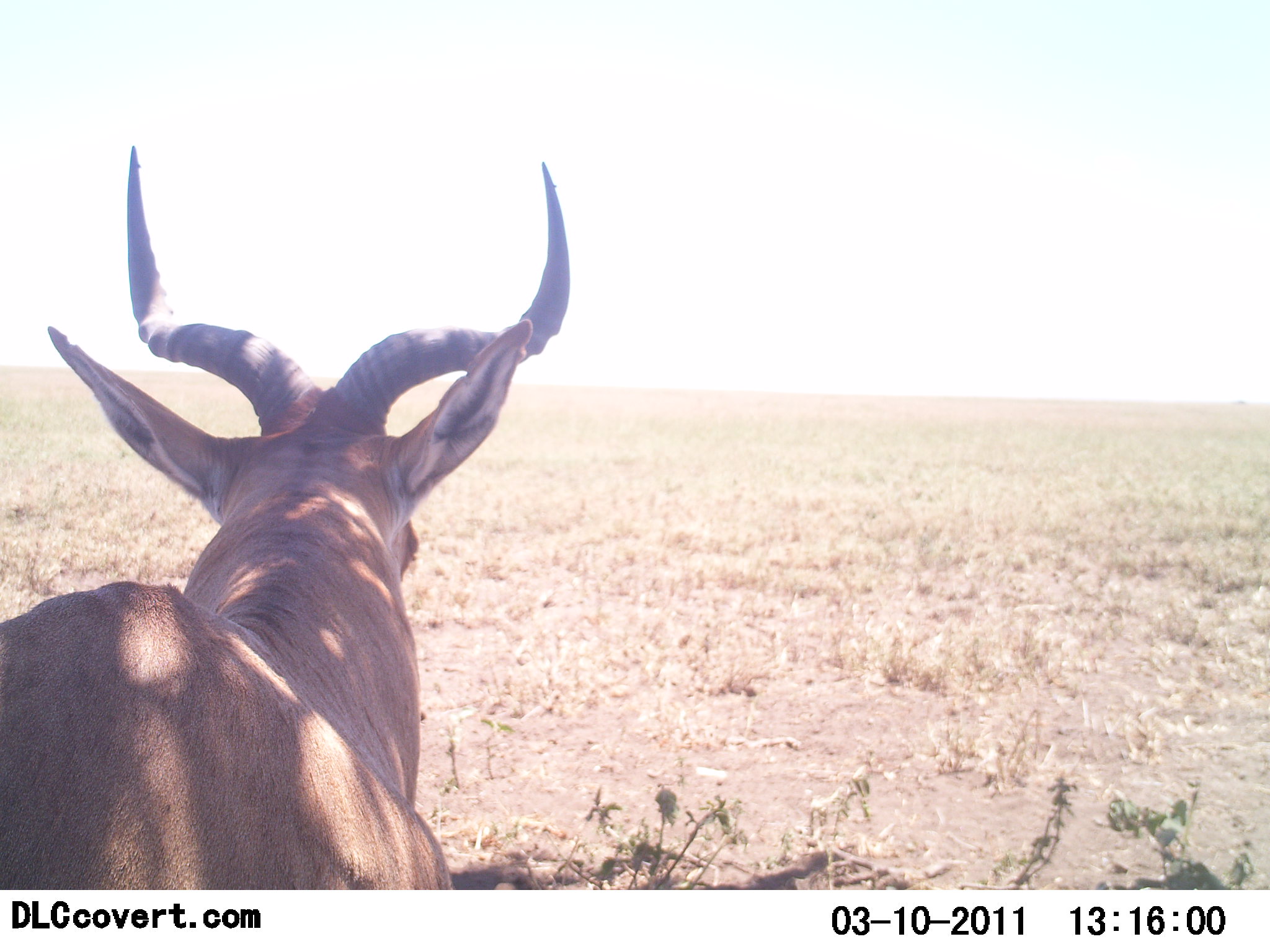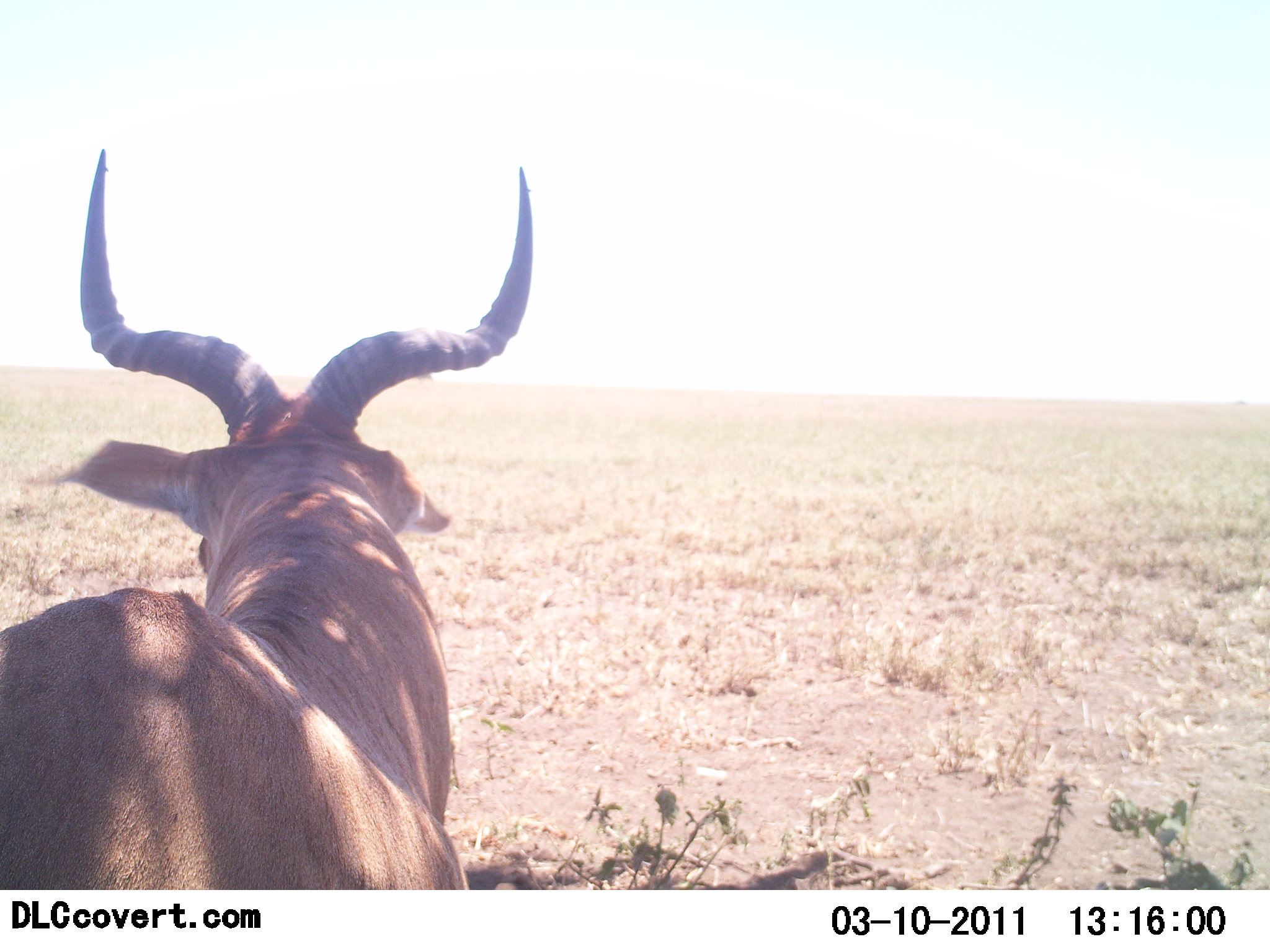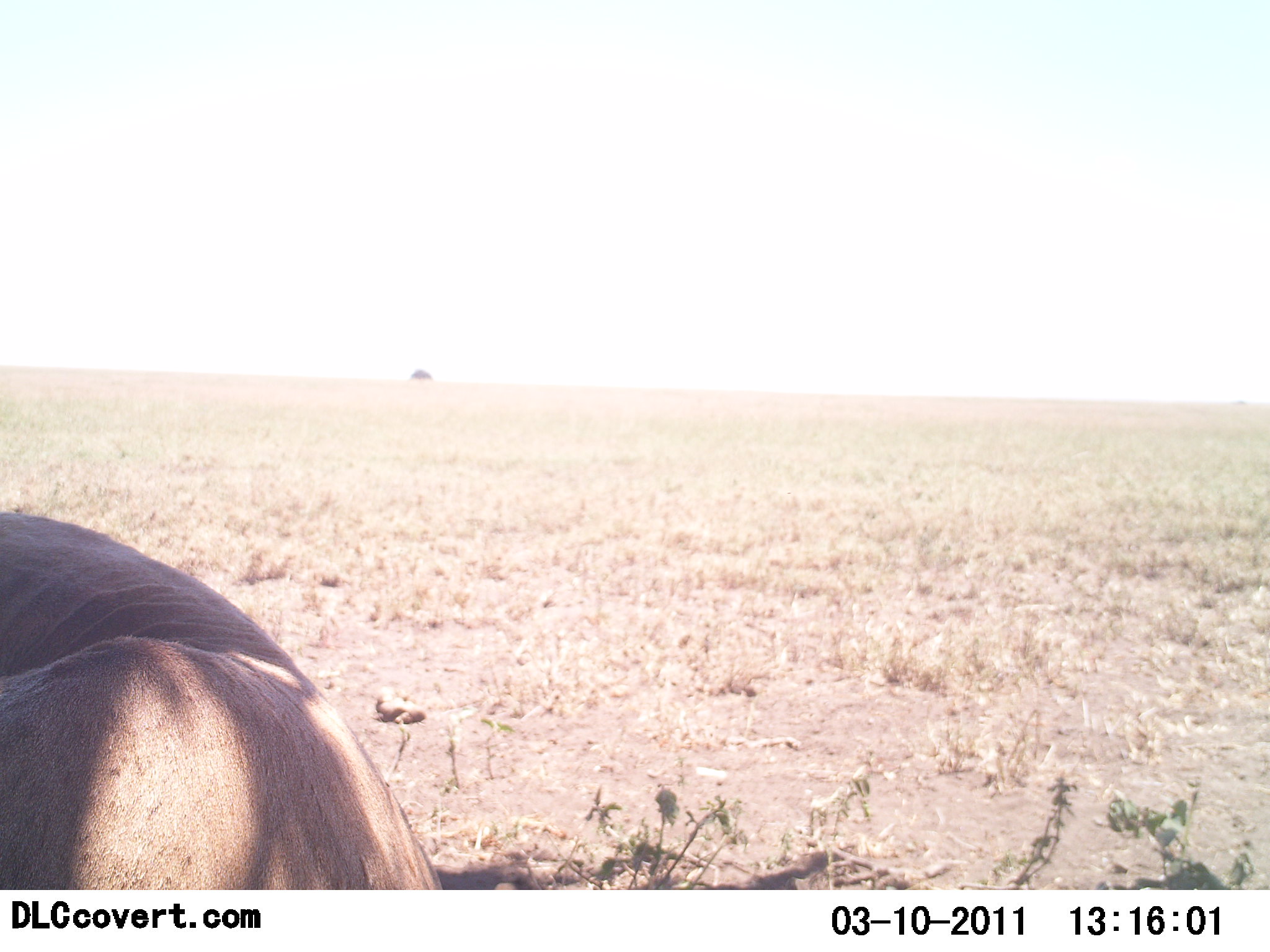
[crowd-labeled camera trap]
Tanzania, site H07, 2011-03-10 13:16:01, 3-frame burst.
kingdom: Animalia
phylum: Chordata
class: Mammalia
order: Carnivora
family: Felidae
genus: Panthera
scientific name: Panthera leo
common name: lion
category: lionfemale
Lionfemale (lion) (Panthera leo), count 1. Behavior (volunteer vote fractions): standing 0%, resting 100%, moving 0%, interacting 0%. Young present (vote fraction): 0%. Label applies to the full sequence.